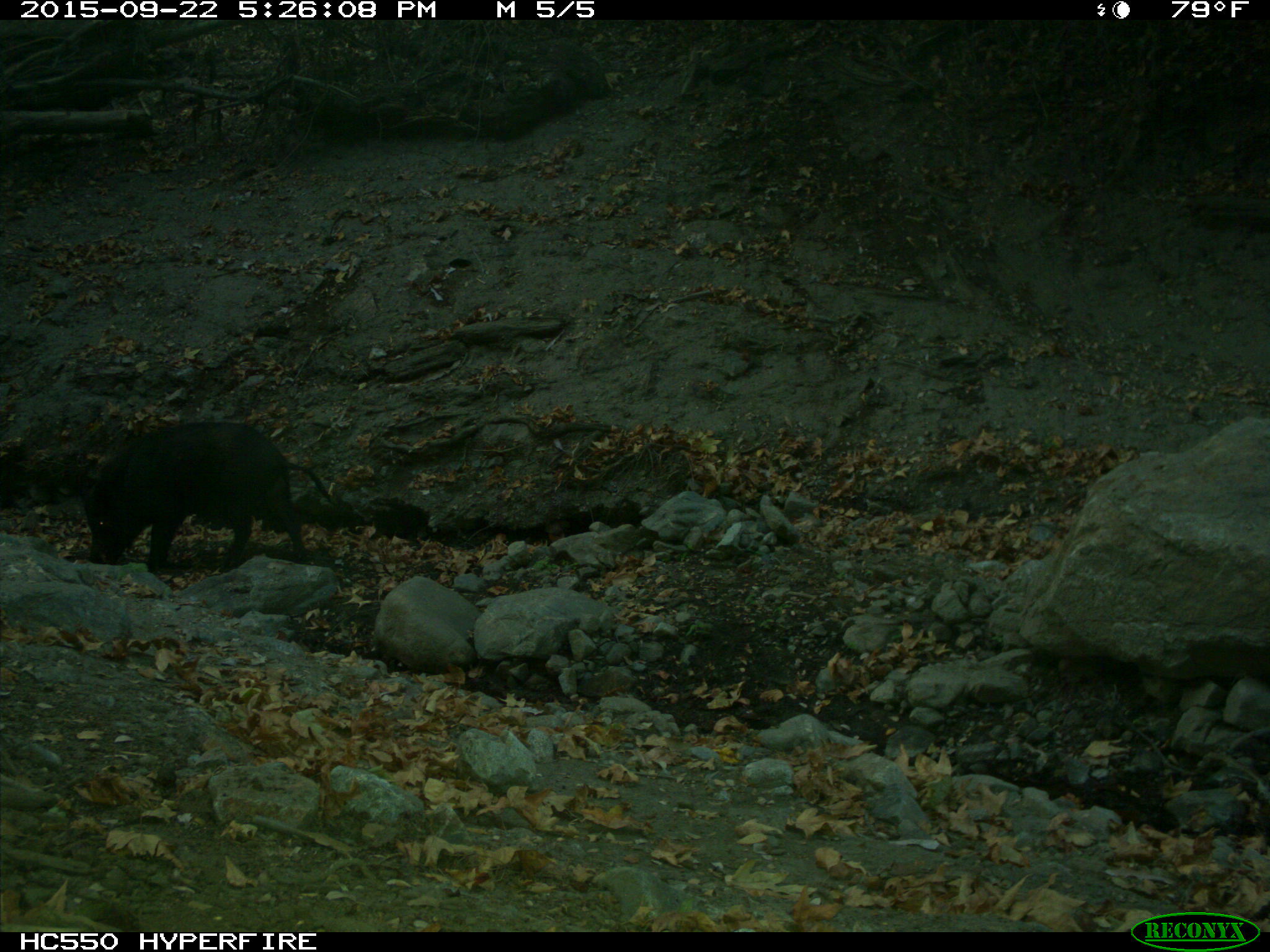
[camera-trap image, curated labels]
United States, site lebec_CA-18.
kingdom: Animalia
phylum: Chordata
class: Mammalia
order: Artiodactyla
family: Suidae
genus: Sus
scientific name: Sus scrofa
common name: wild boar